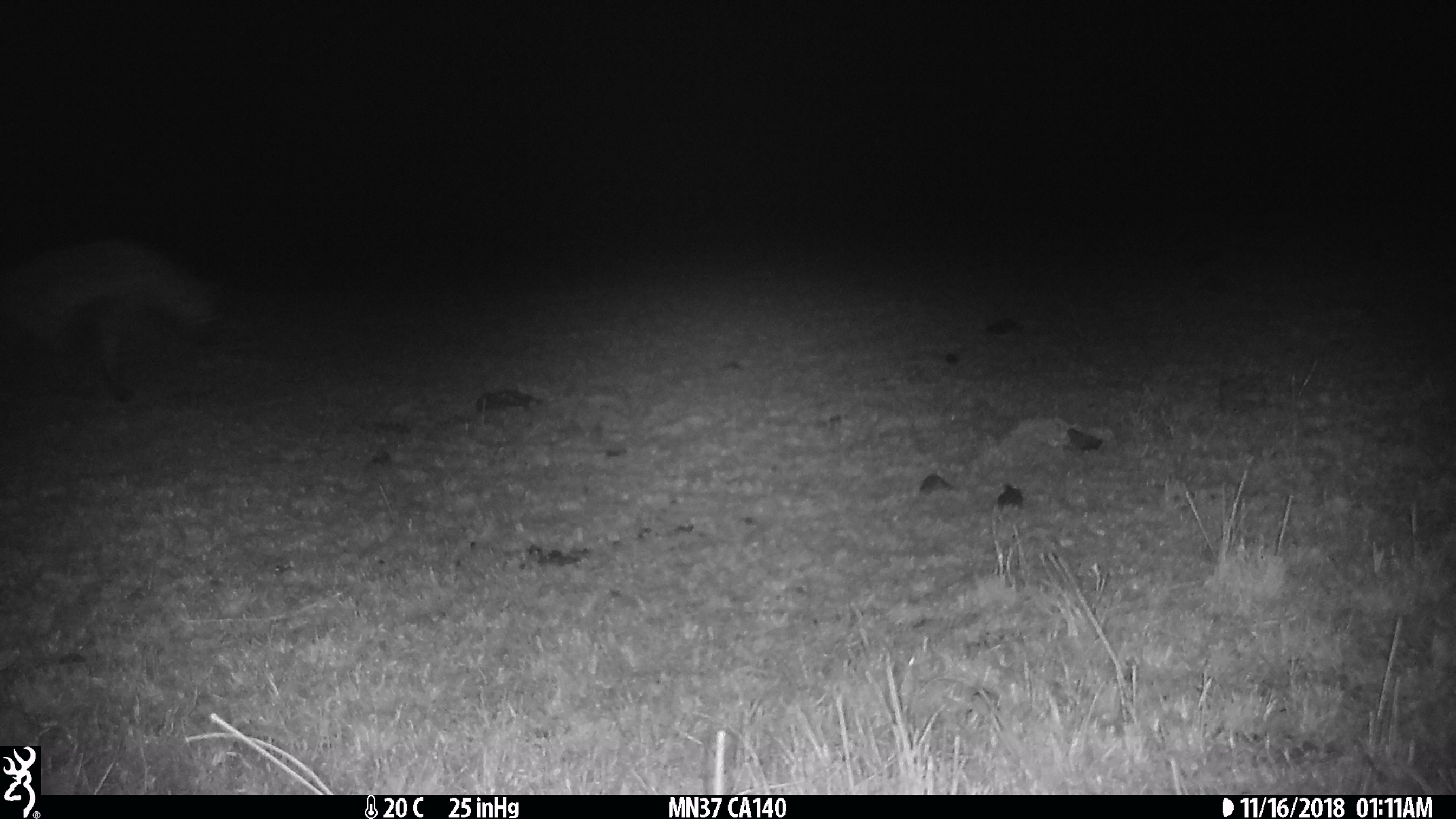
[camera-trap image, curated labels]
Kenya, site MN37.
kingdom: Animalia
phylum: Chordata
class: Mammalia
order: Carnivora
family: Hyaenidae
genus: Crocuta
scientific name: Crocuta crocuta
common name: spotted hyena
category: hyena spotted